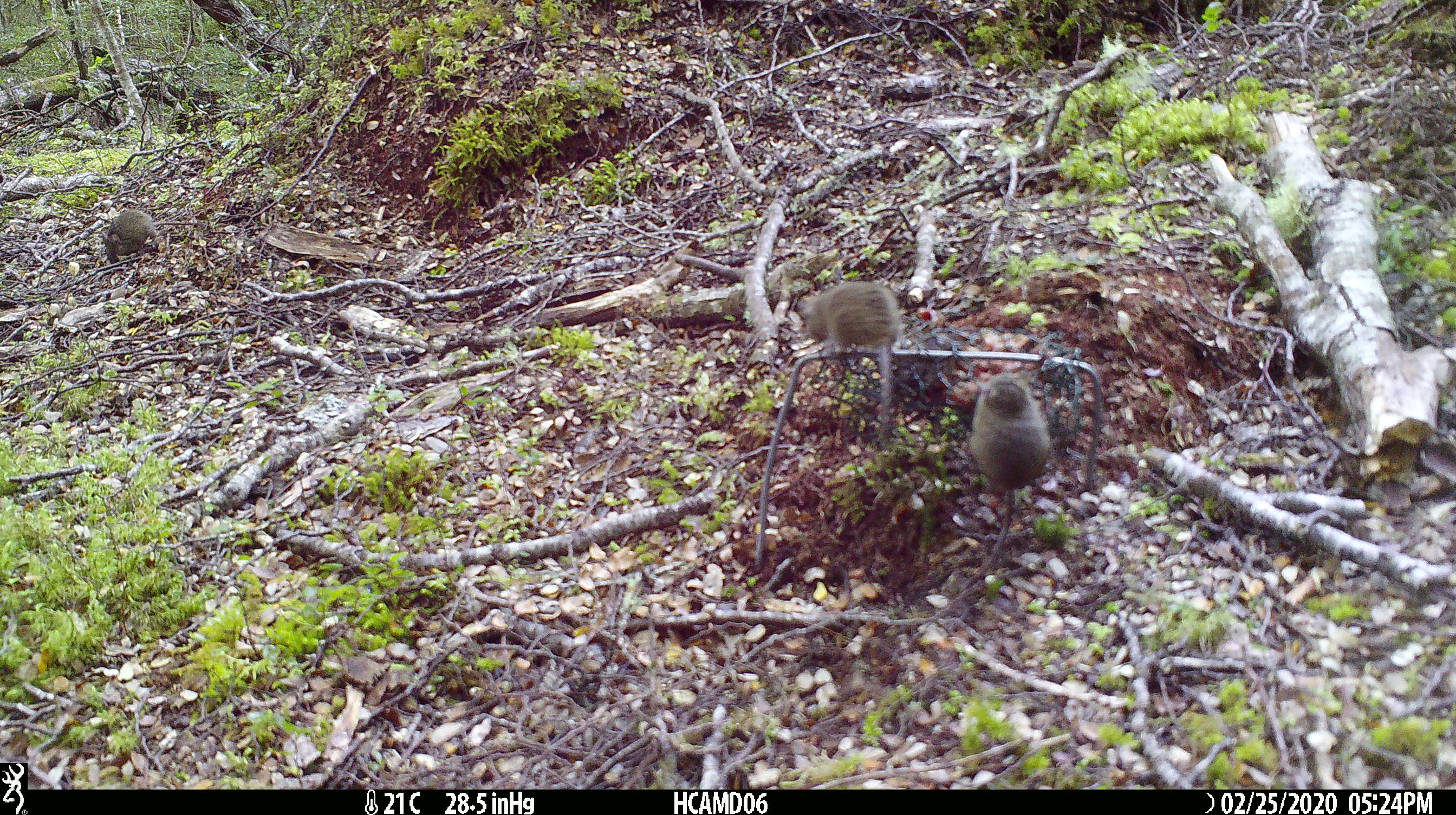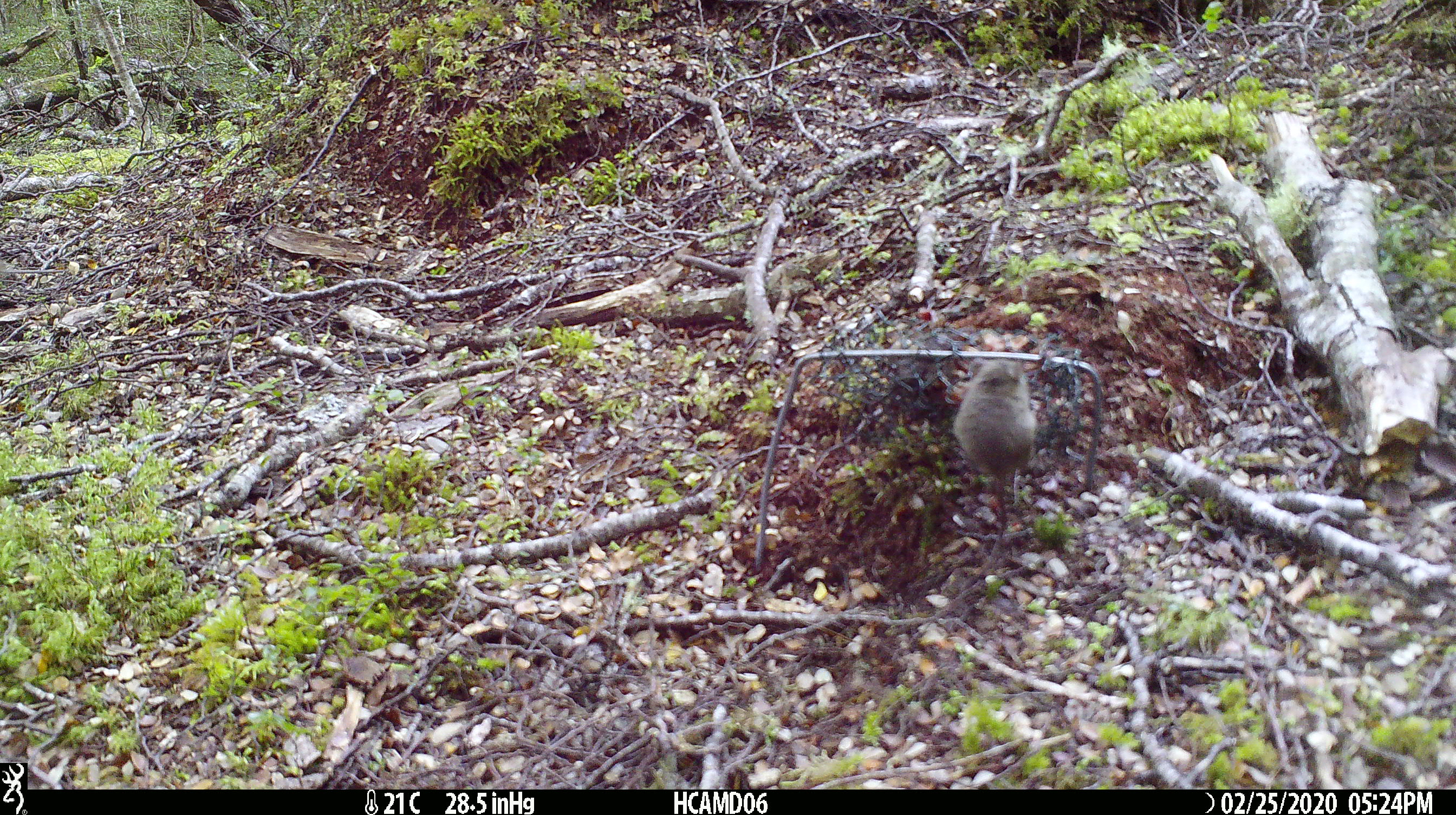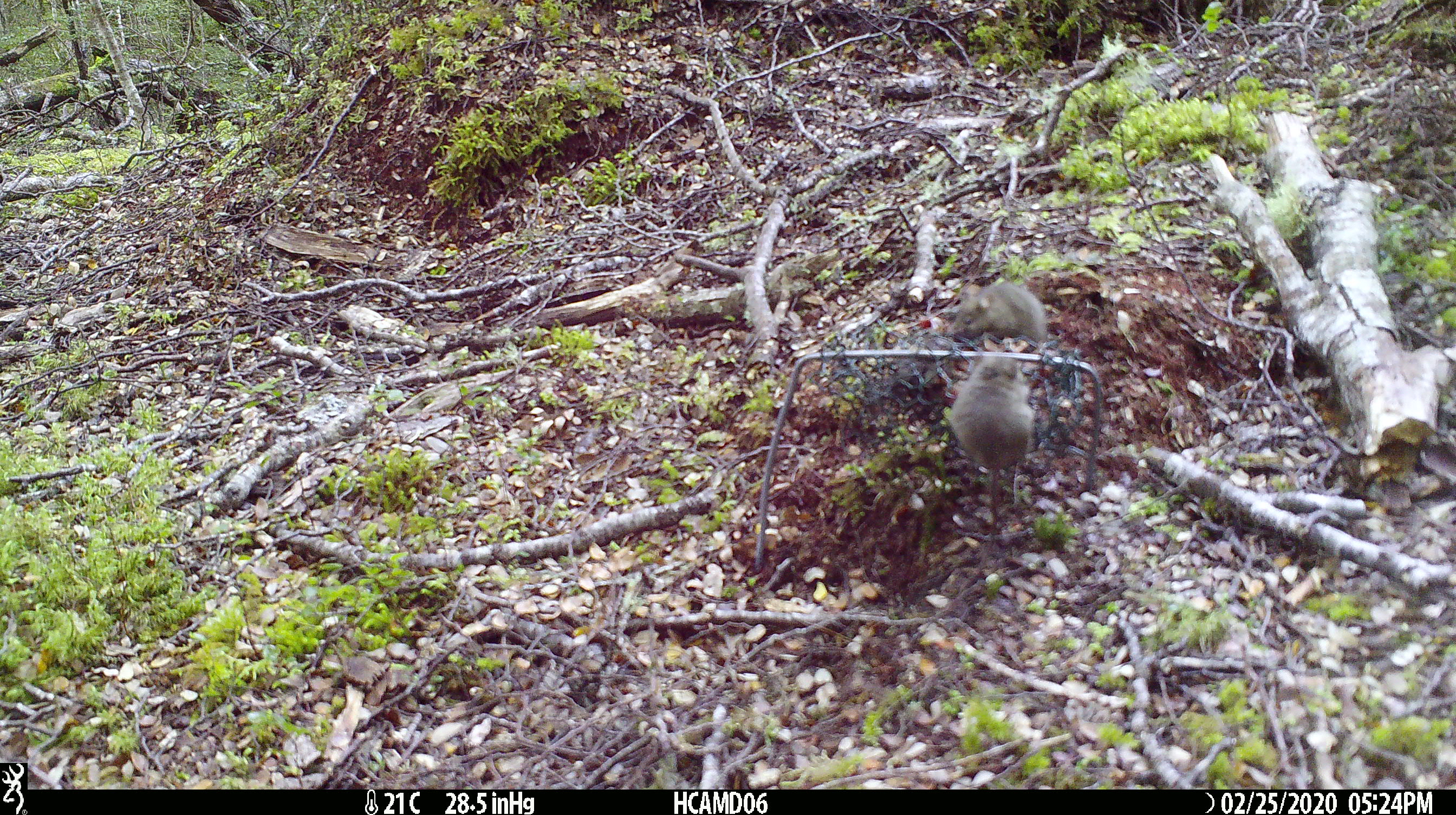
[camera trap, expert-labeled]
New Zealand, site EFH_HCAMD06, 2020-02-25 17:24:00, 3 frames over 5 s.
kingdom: Animalia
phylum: Chordata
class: Mammalia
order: Rodentia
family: Muridae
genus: Mus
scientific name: Mus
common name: mouse